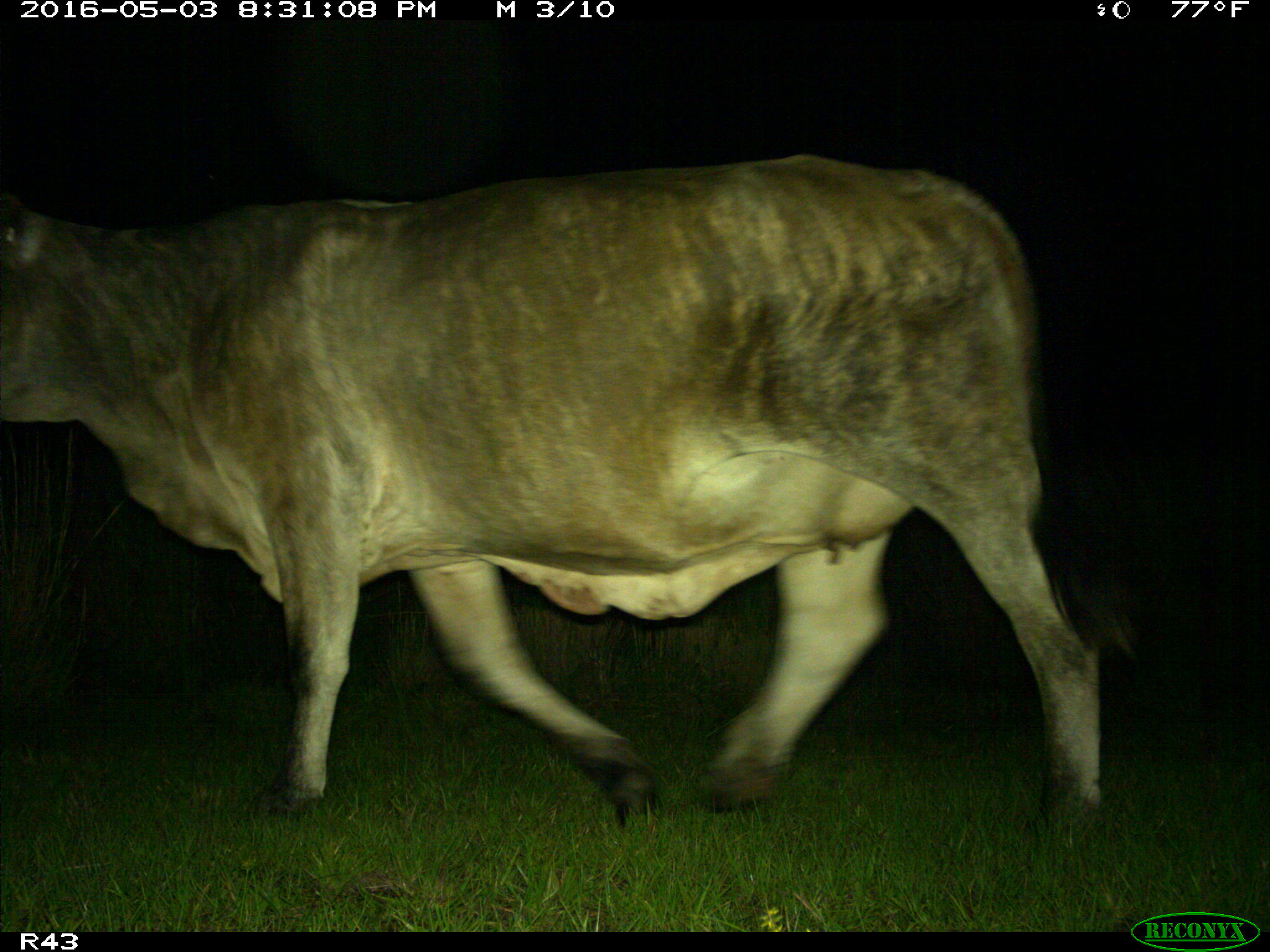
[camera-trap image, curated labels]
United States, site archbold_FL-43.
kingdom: Animalia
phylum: Chordata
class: Mammalia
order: Artiodactyla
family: Bovidae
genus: Bos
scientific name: Bos taurus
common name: domestic cow